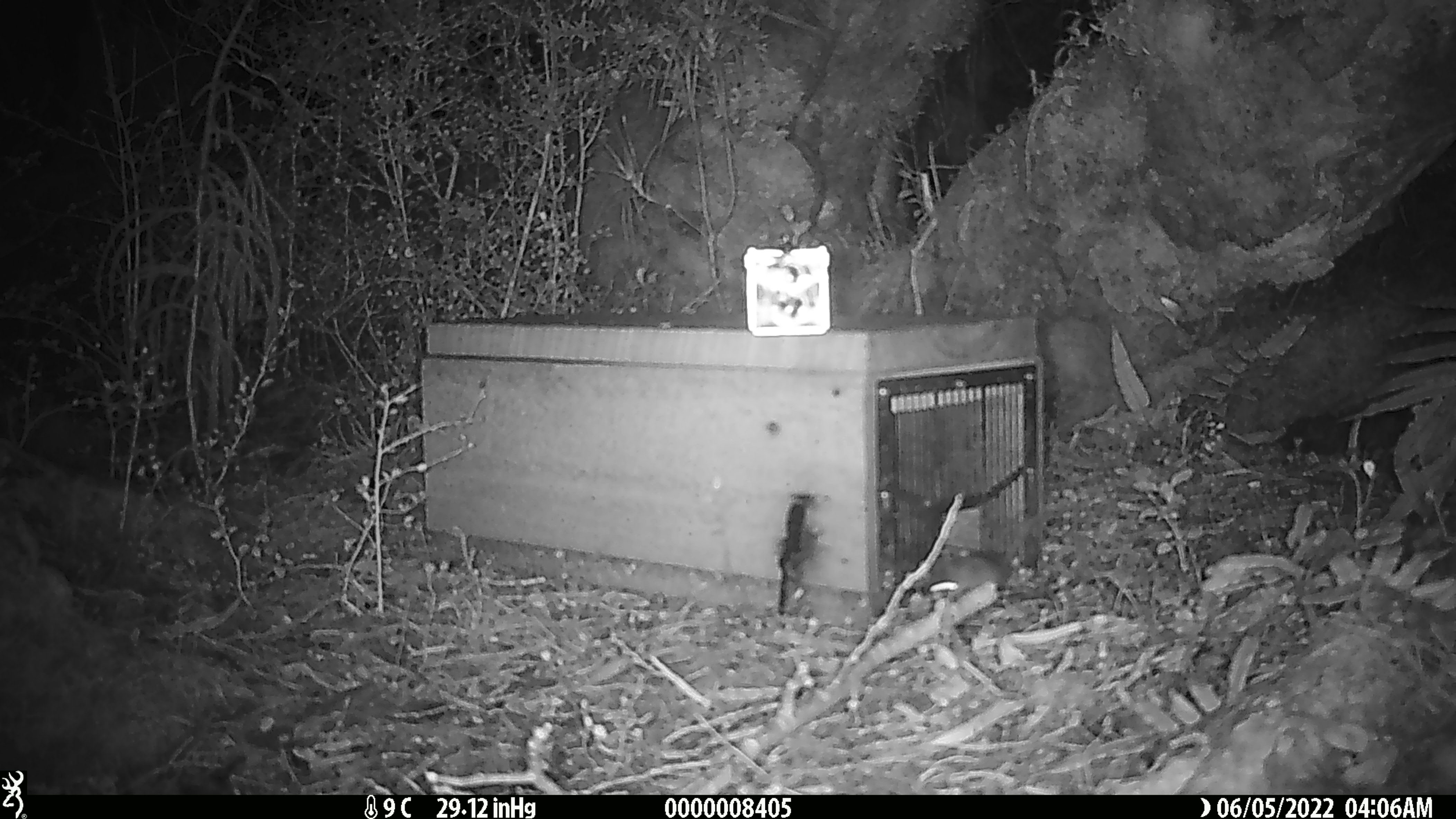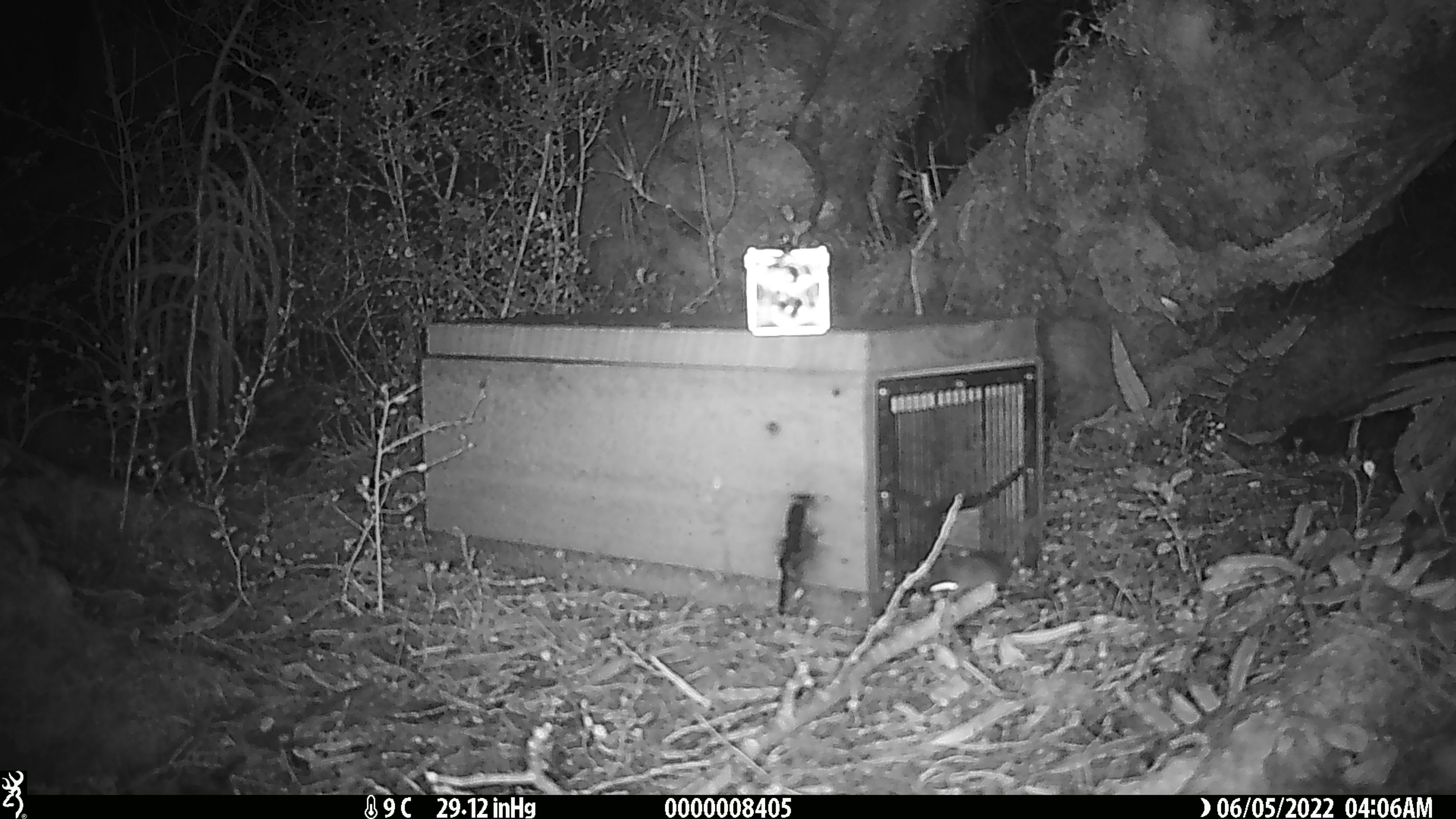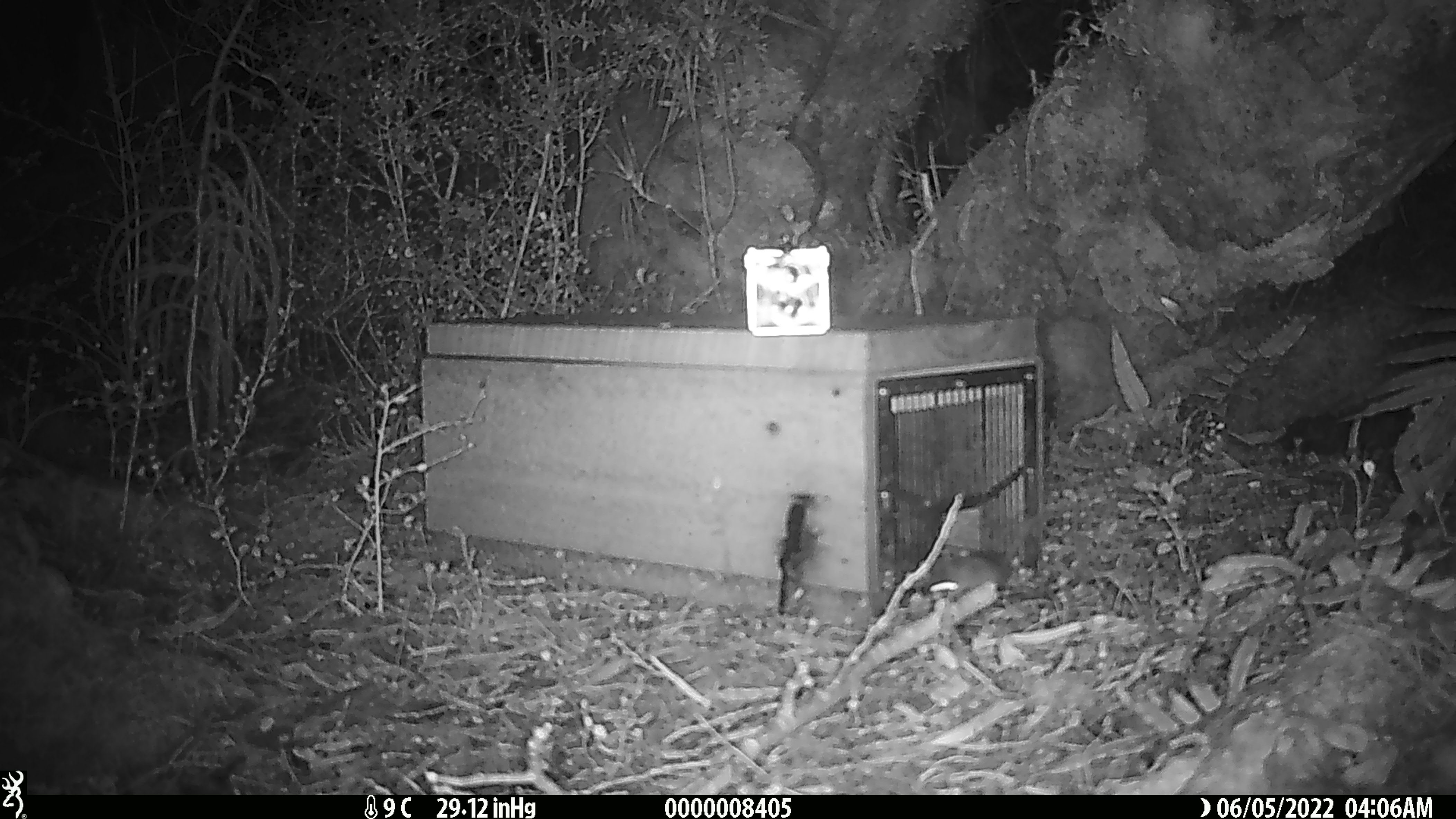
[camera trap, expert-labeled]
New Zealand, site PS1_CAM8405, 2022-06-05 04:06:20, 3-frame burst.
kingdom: Animalia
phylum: Chordata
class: Mammalia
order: Rodentia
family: Muridae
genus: Mus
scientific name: Mus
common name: mouse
Mouse (Mus).